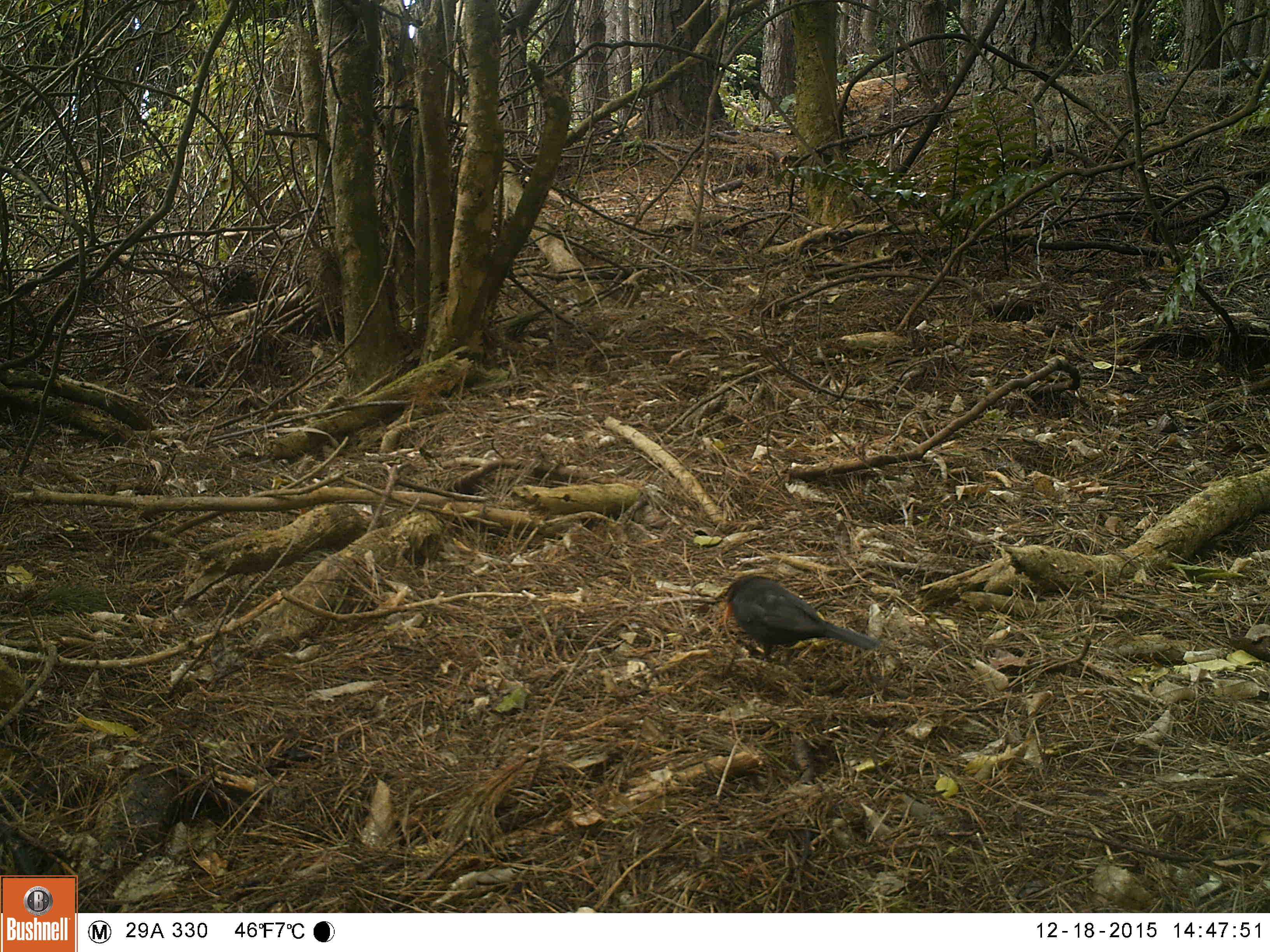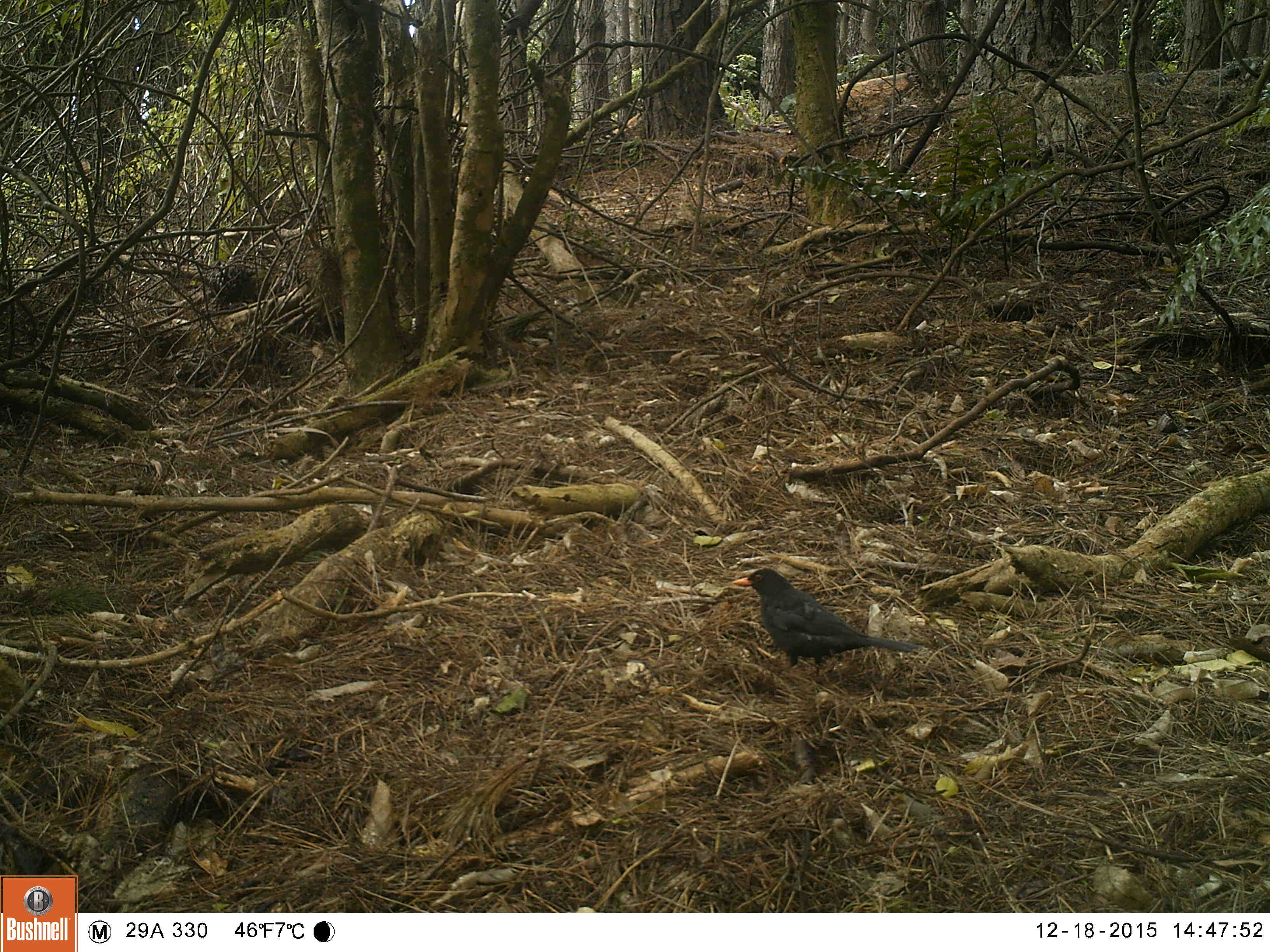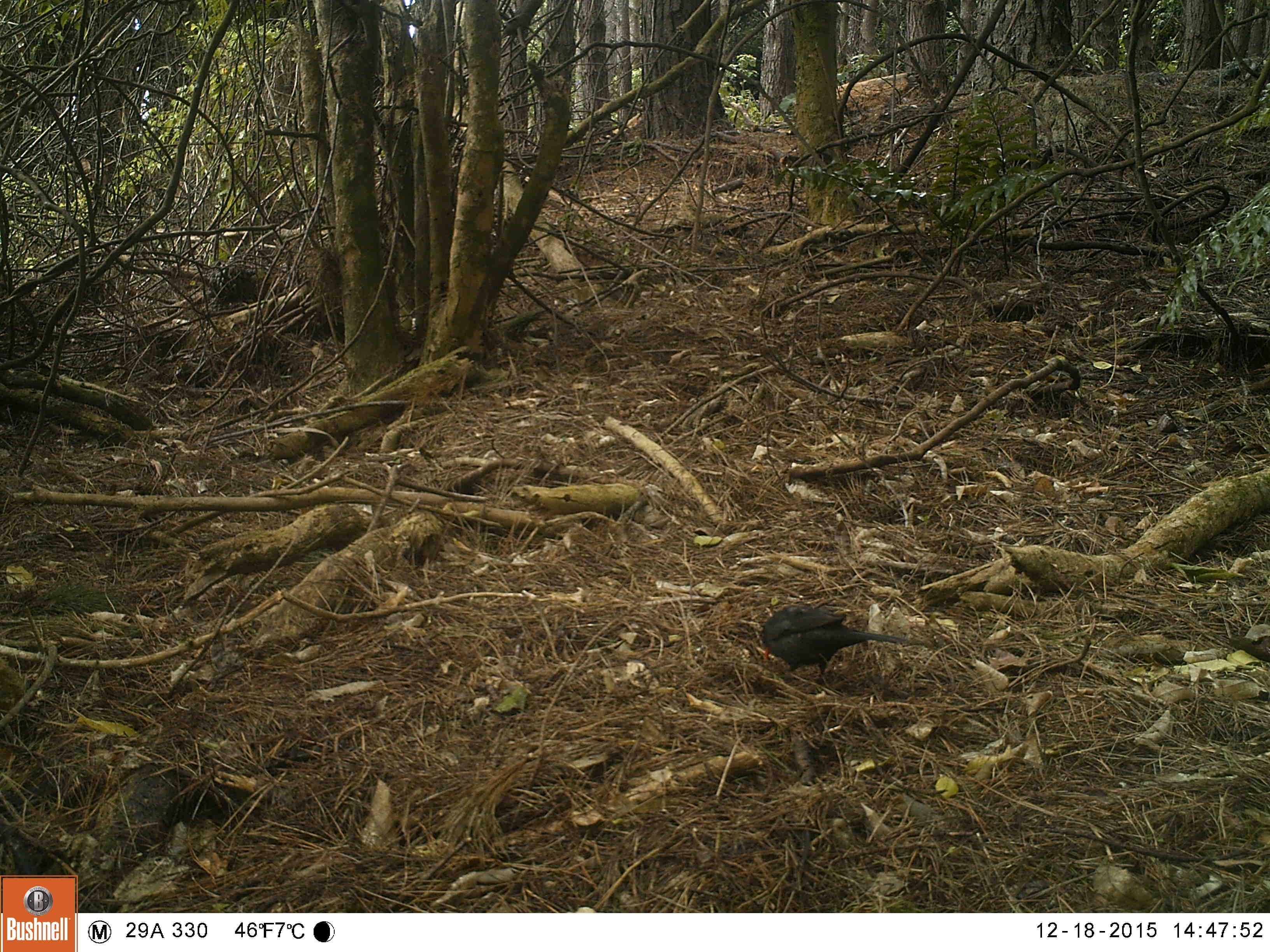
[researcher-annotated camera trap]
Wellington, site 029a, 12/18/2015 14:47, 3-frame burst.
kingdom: Animalia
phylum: Chordata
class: Aves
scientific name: Aves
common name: bird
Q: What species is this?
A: Bird (Aves).